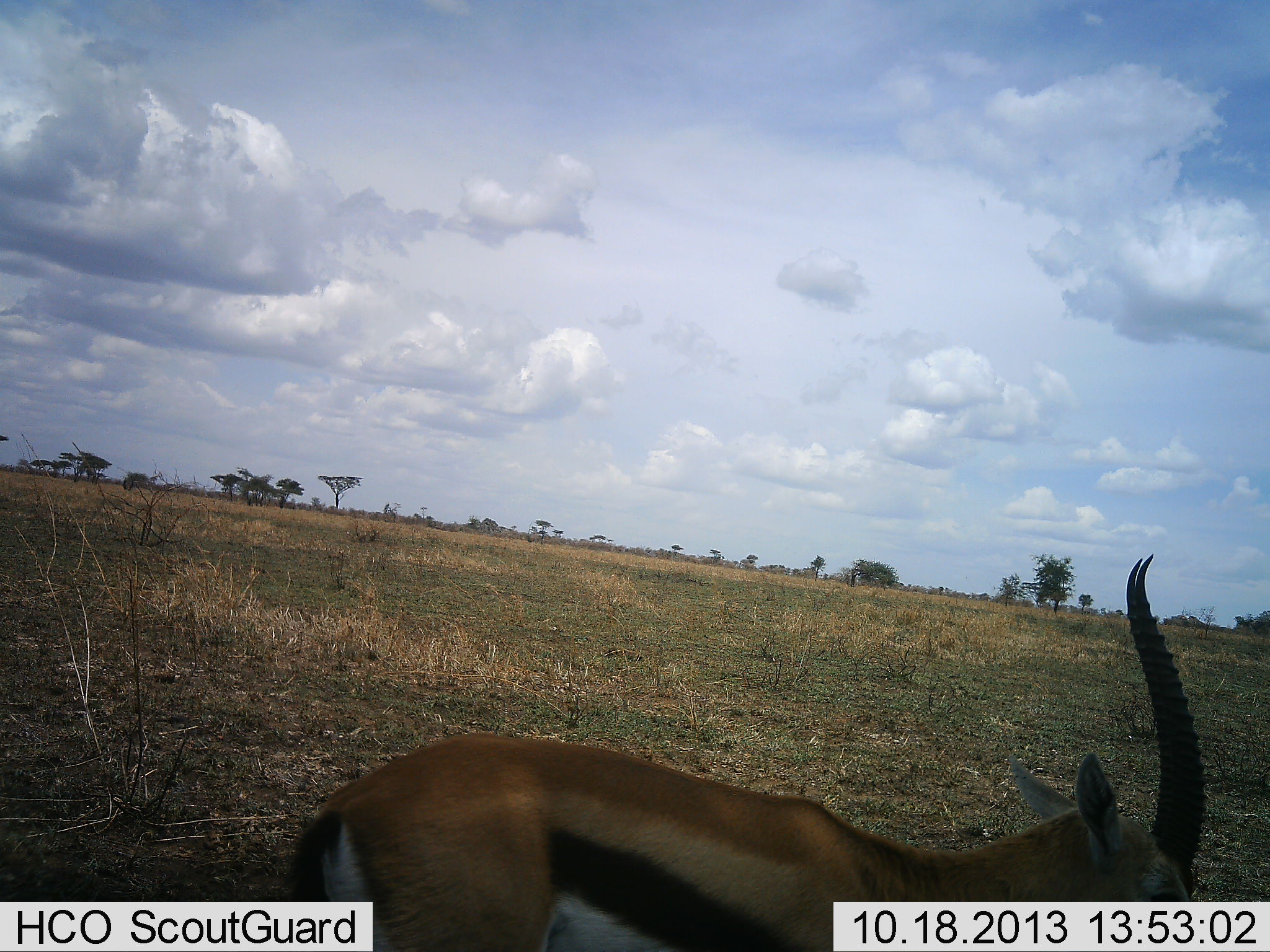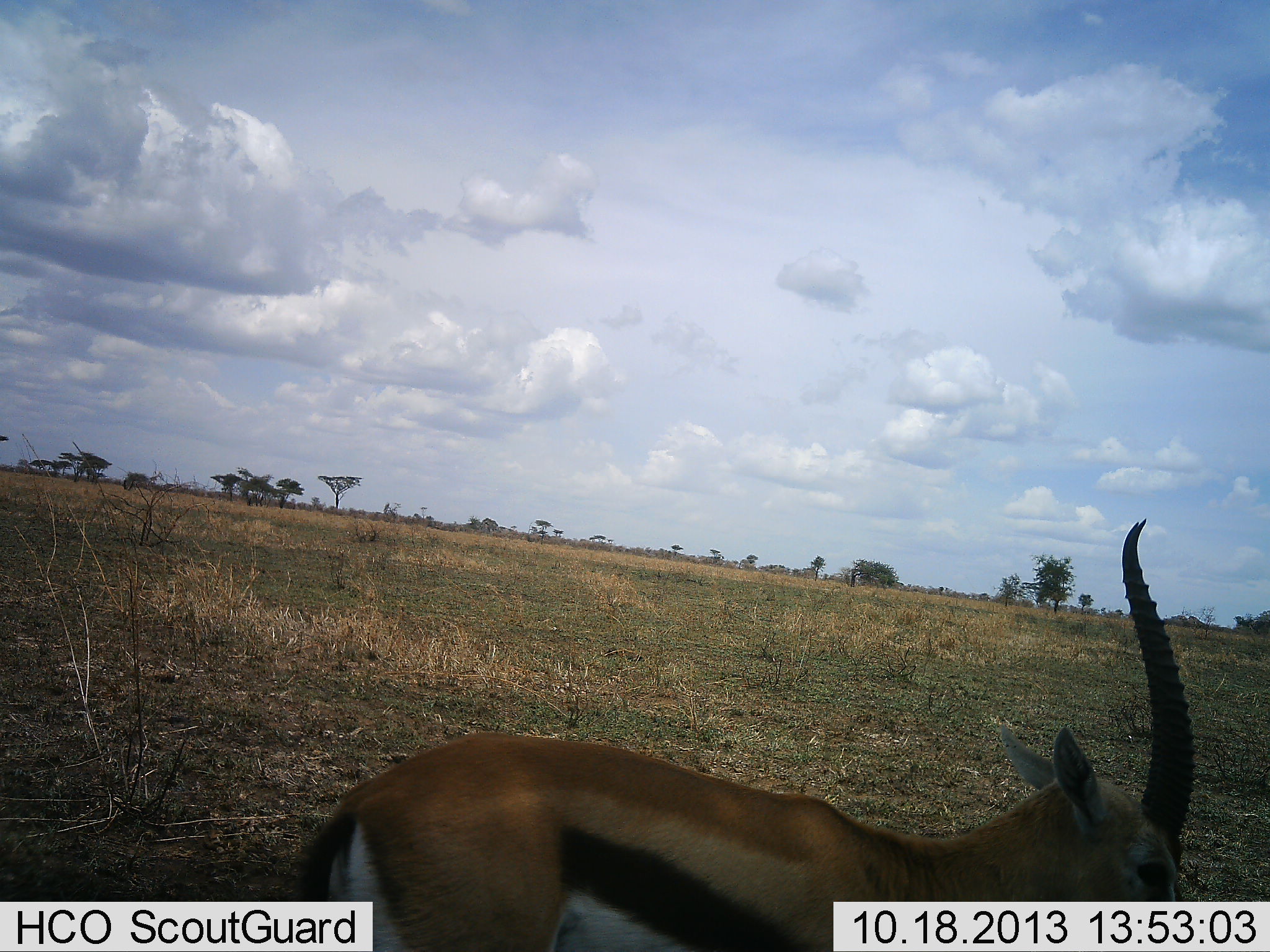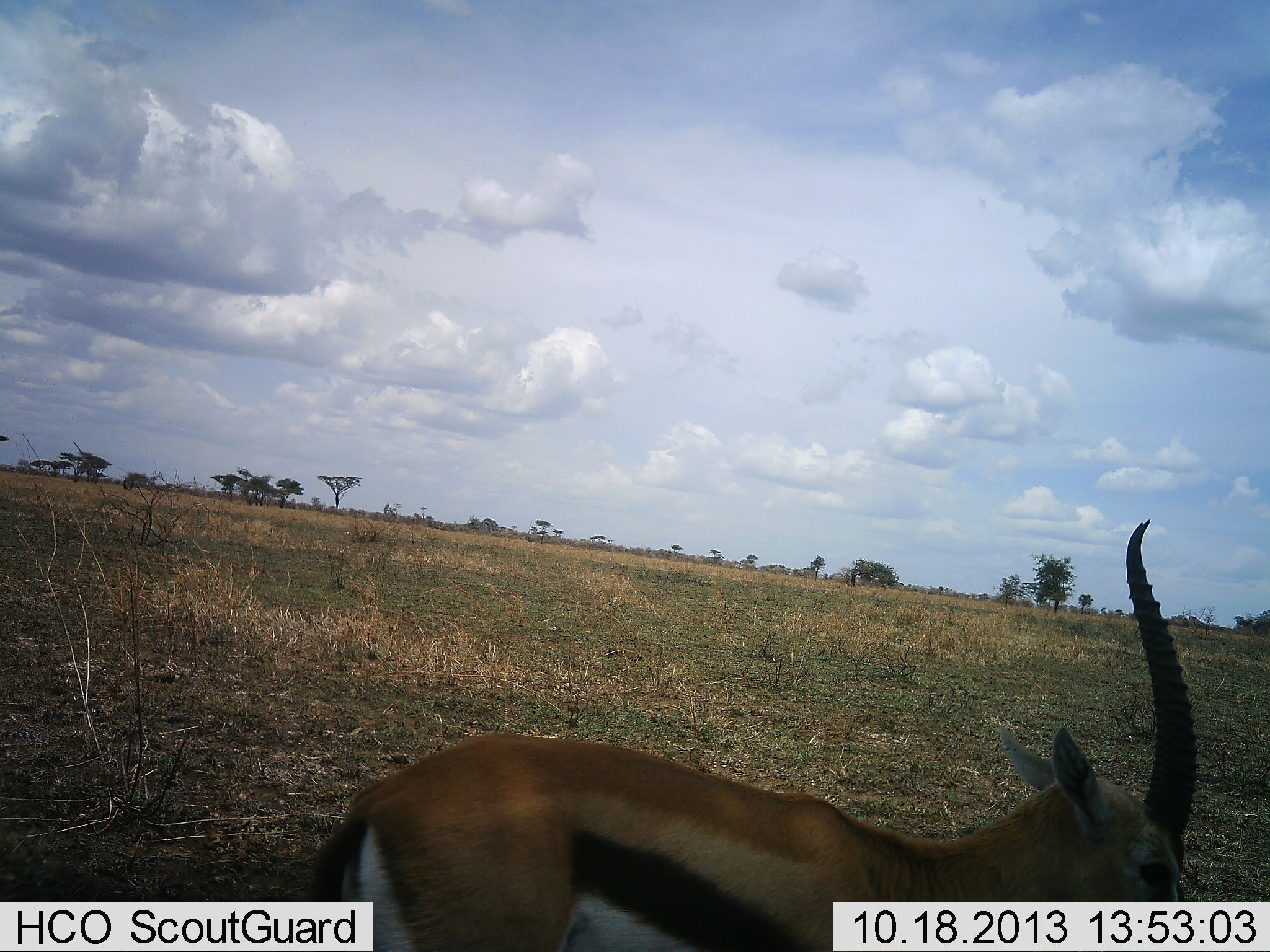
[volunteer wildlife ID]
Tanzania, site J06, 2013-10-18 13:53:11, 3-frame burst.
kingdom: Animalia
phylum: Chordata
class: Mammalia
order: Artiodactyla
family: Bovidae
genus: Eudorcas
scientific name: Eudorcas thomsonii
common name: thomson's gazelle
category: gazellethomsons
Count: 1.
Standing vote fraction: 53%.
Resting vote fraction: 0%.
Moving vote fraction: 24%.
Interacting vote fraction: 0%.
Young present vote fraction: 0%.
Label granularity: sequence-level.